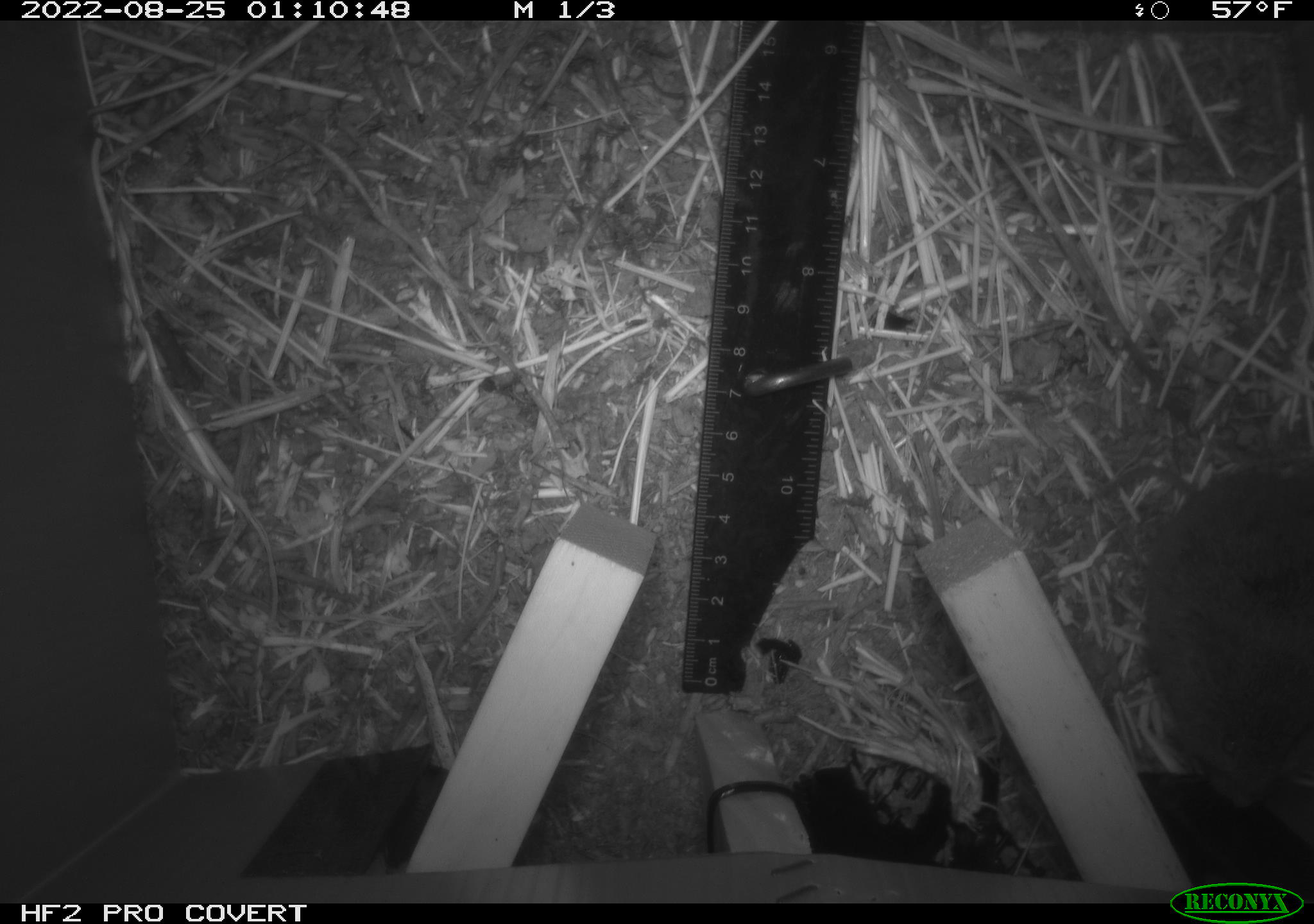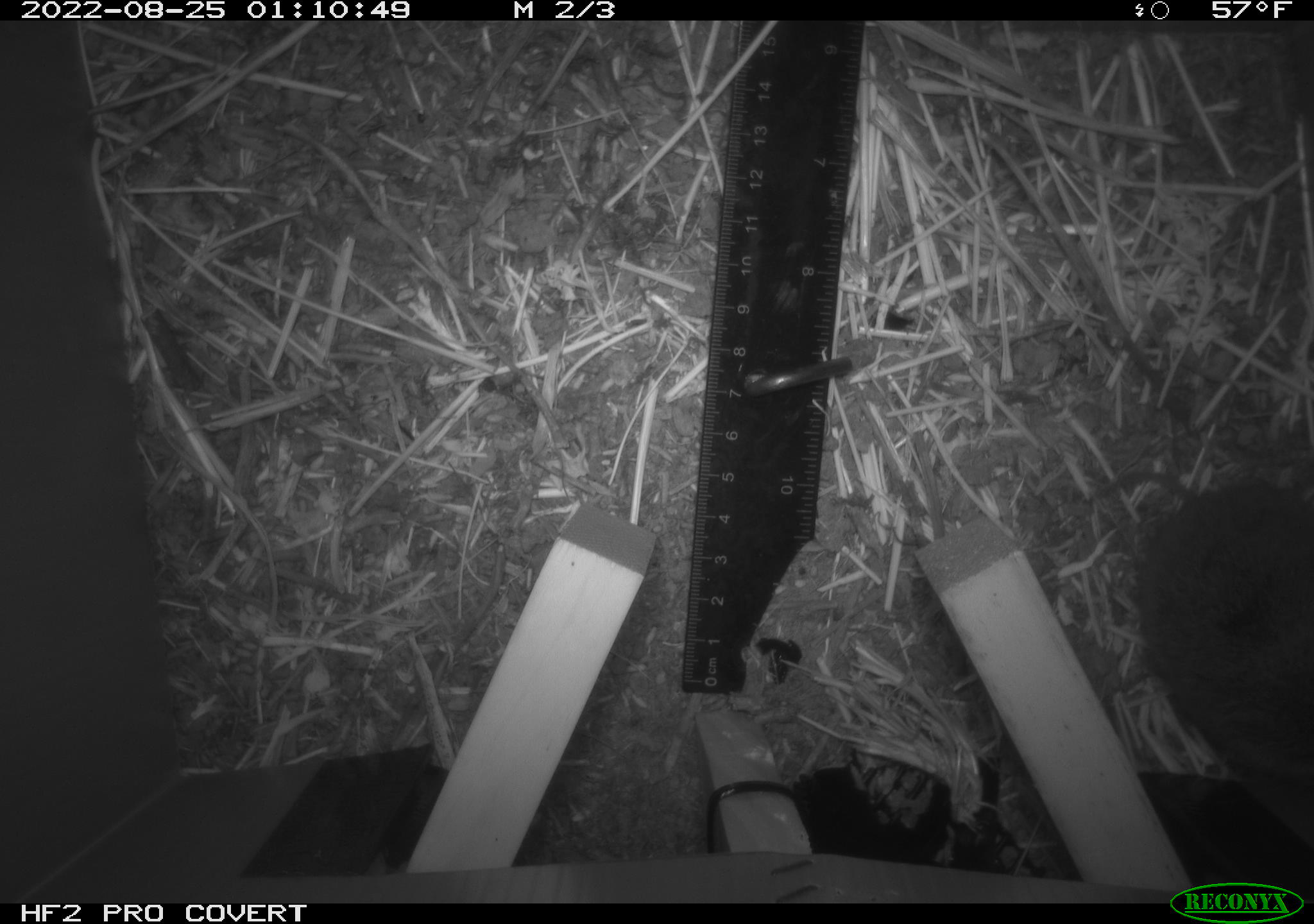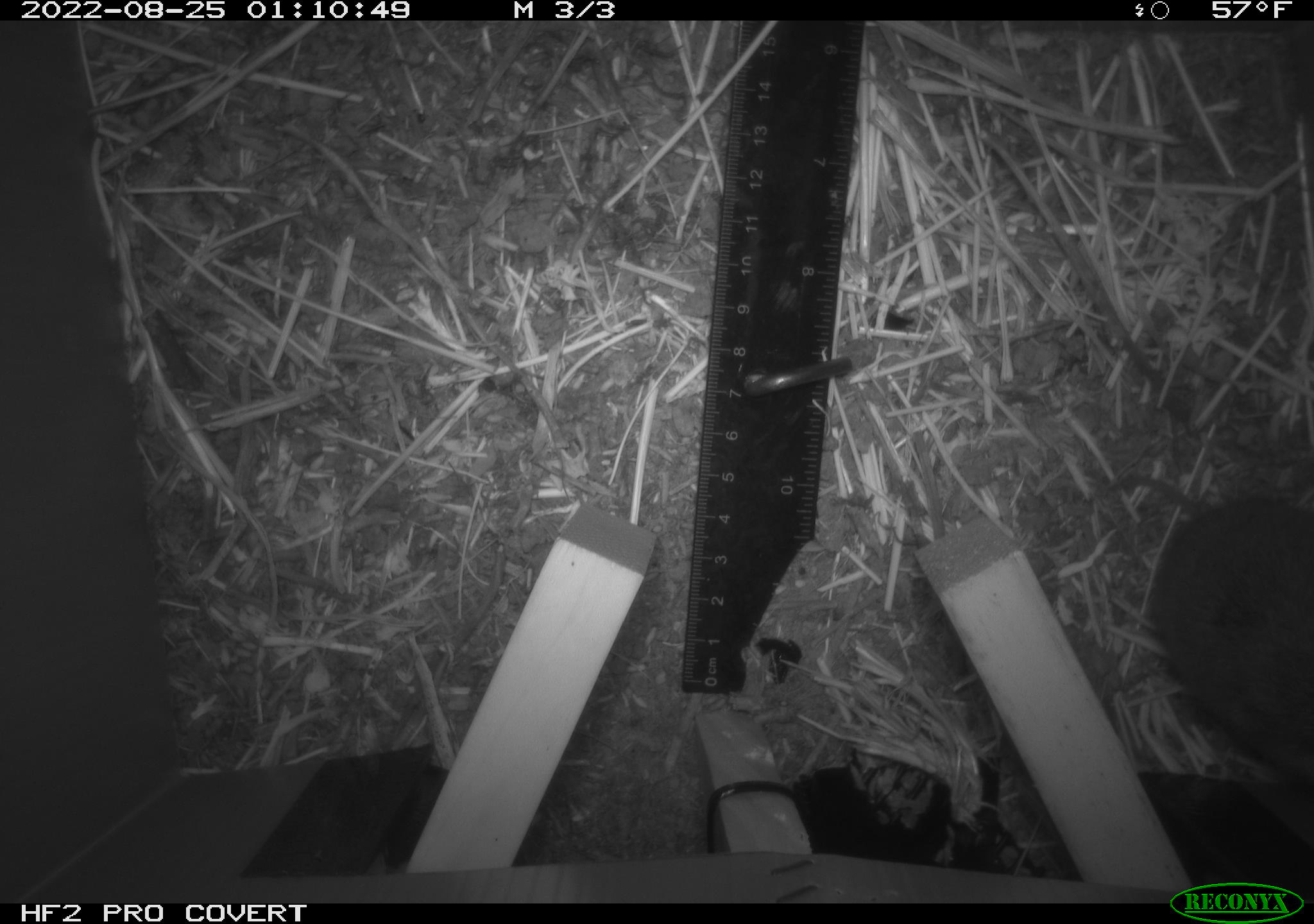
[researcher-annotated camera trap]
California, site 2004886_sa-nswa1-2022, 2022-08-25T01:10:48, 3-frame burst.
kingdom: Animalia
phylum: Chordata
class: Mammalia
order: Rodentia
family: Cricetidae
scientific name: Cricetidae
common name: hamsters, voles, lemmings, and allies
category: cricetidae family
Cricetidae family (hamsters, voles, lemmings, and allies) (Cricetidae).